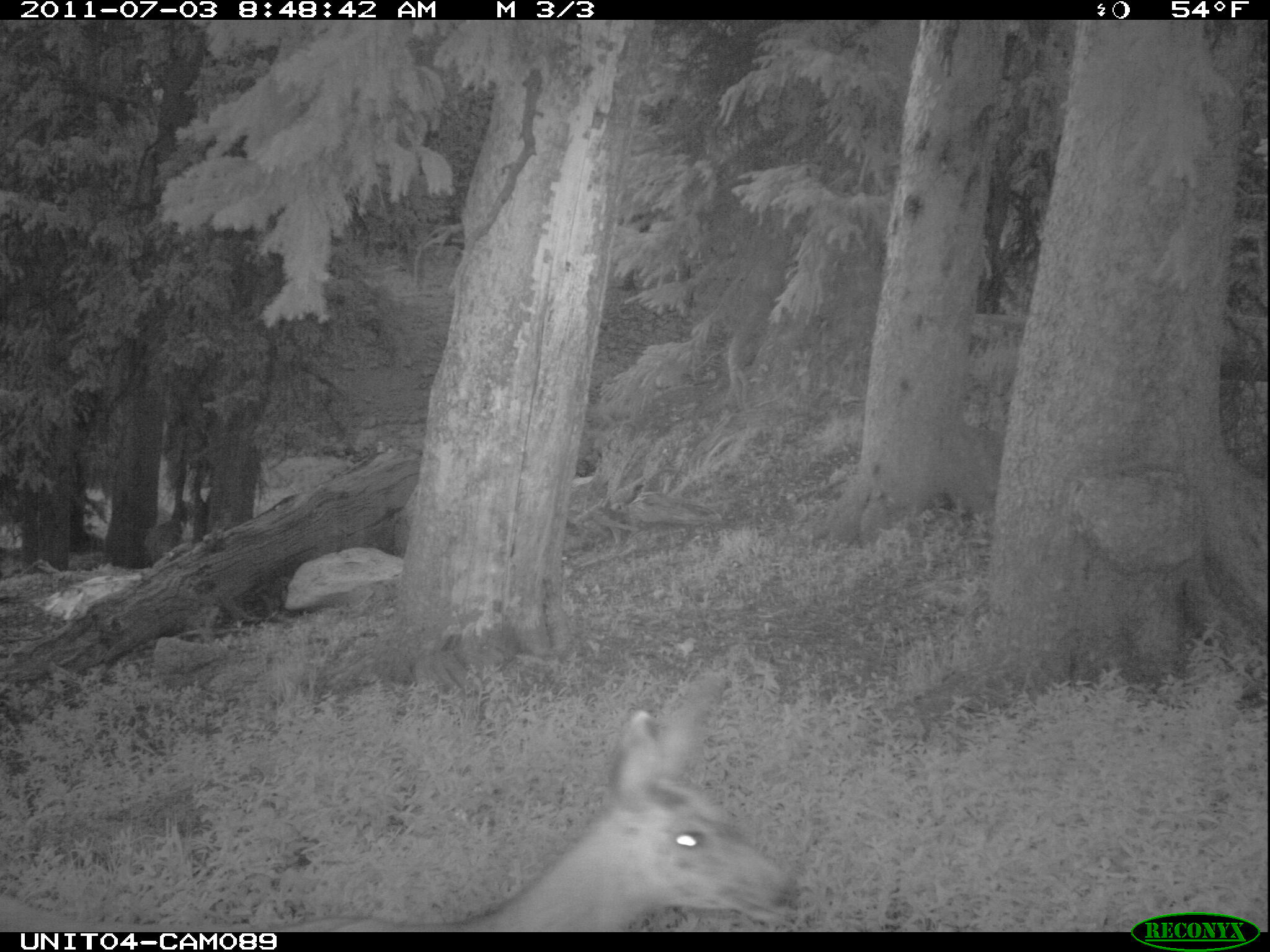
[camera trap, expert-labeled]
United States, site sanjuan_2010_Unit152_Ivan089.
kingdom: Animalia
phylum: Chordata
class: Mammalia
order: Artiodactyla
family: Cervidae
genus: Odocoileus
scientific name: Odocoileus hemionus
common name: mule deer